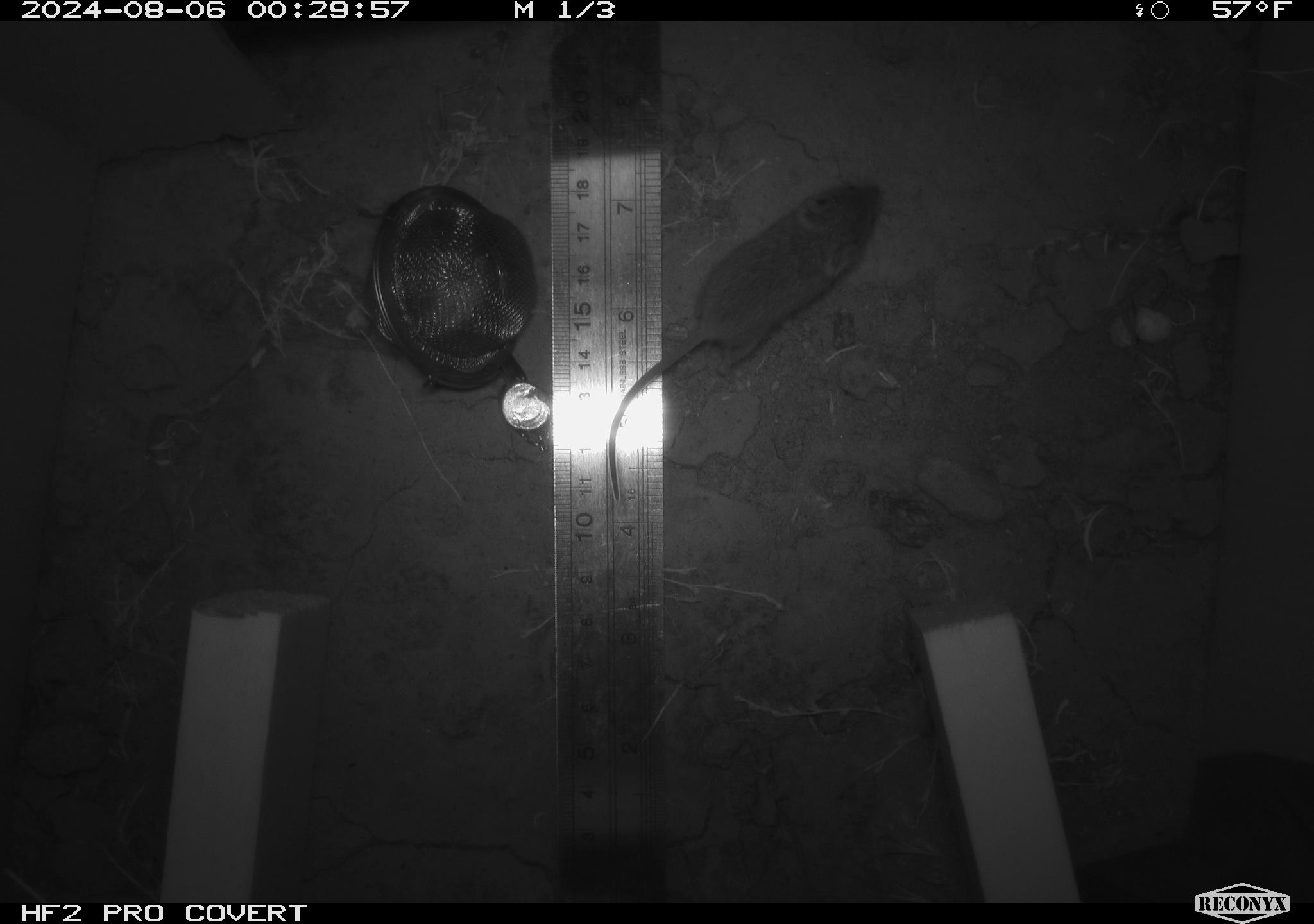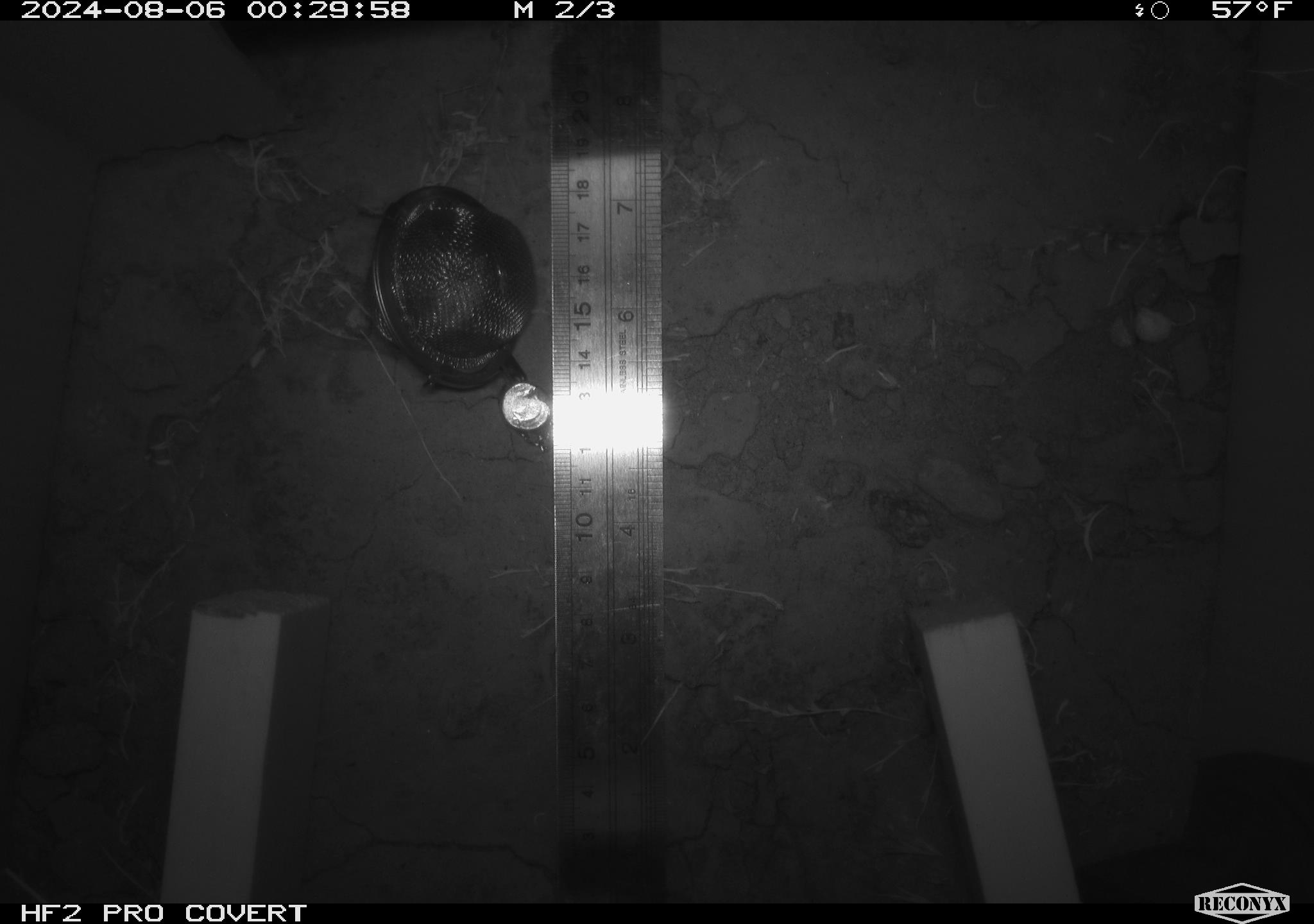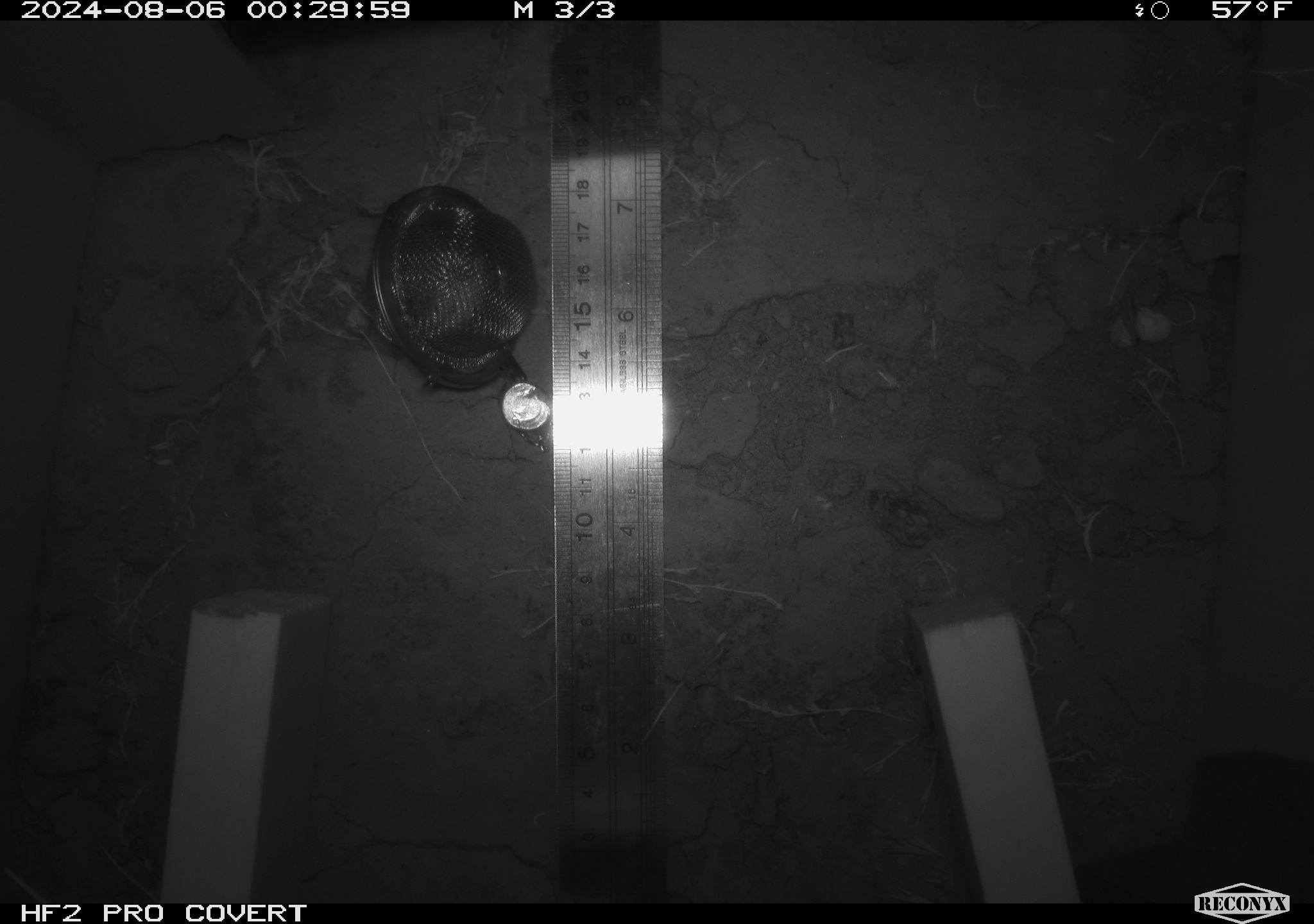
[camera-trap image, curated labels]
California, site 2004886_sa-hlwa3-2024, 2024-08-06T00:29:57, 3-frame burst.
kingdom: Animalia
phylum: Chordata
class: Mammalia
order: Rodentia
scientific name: Rodentia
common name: mouse species